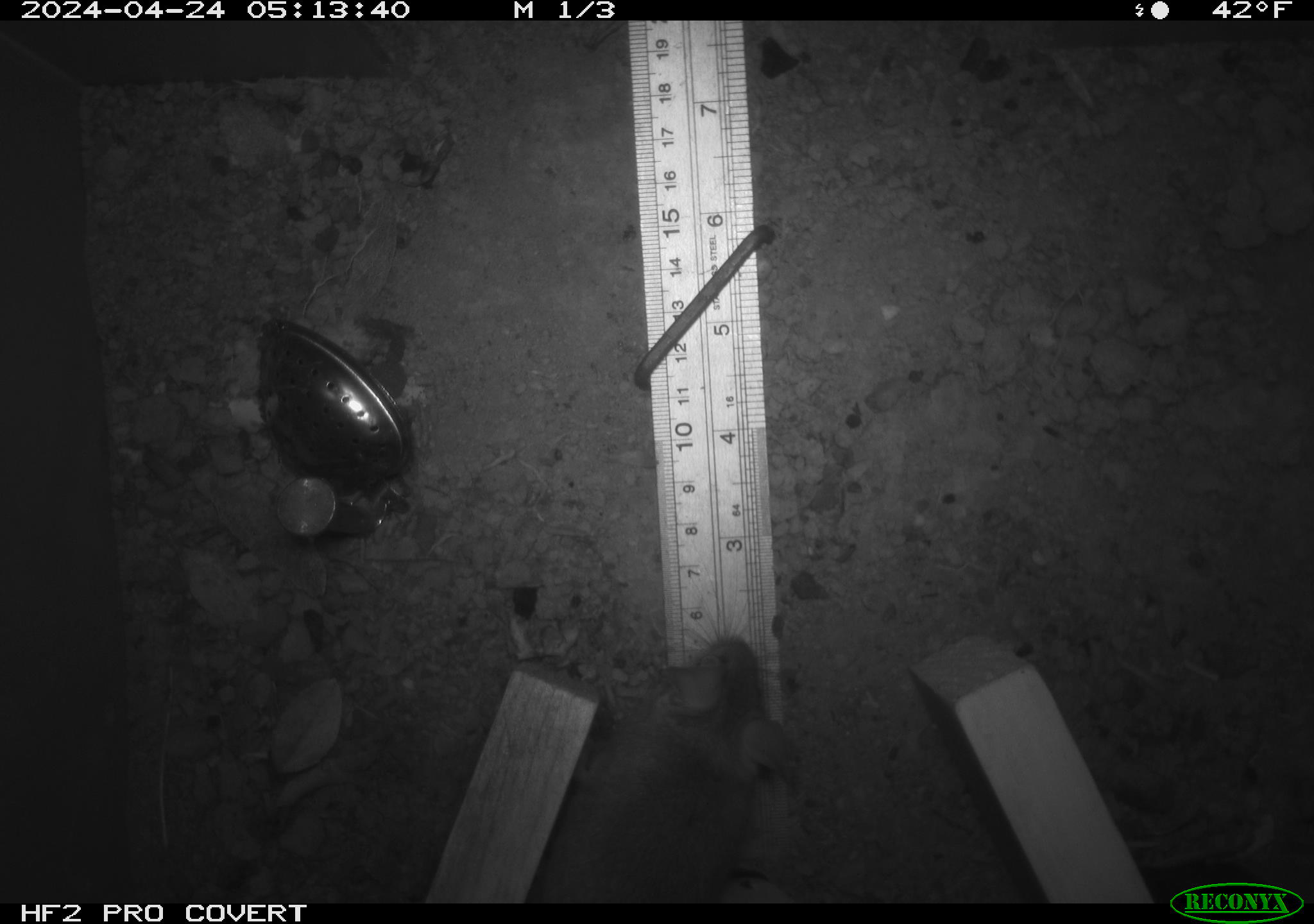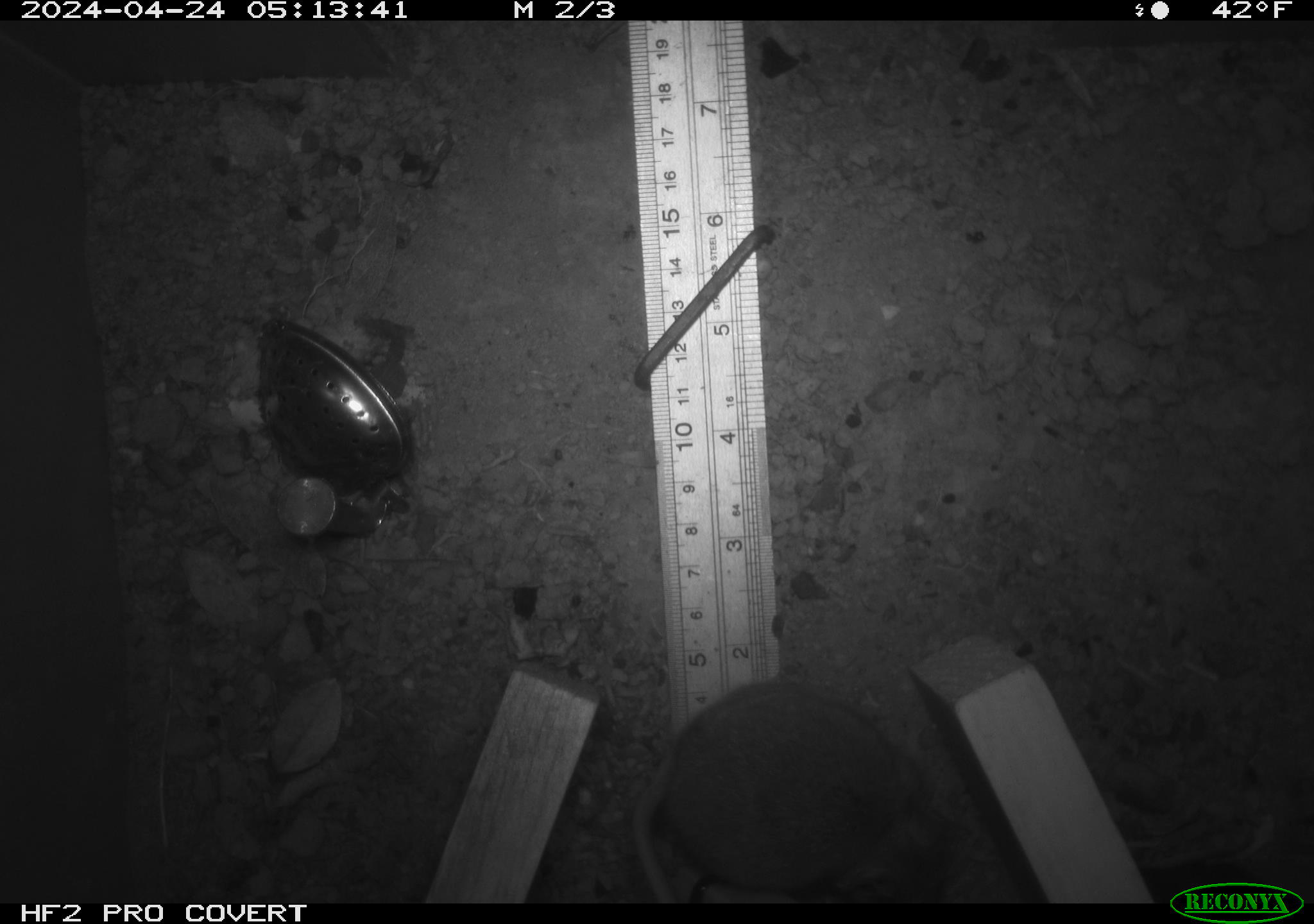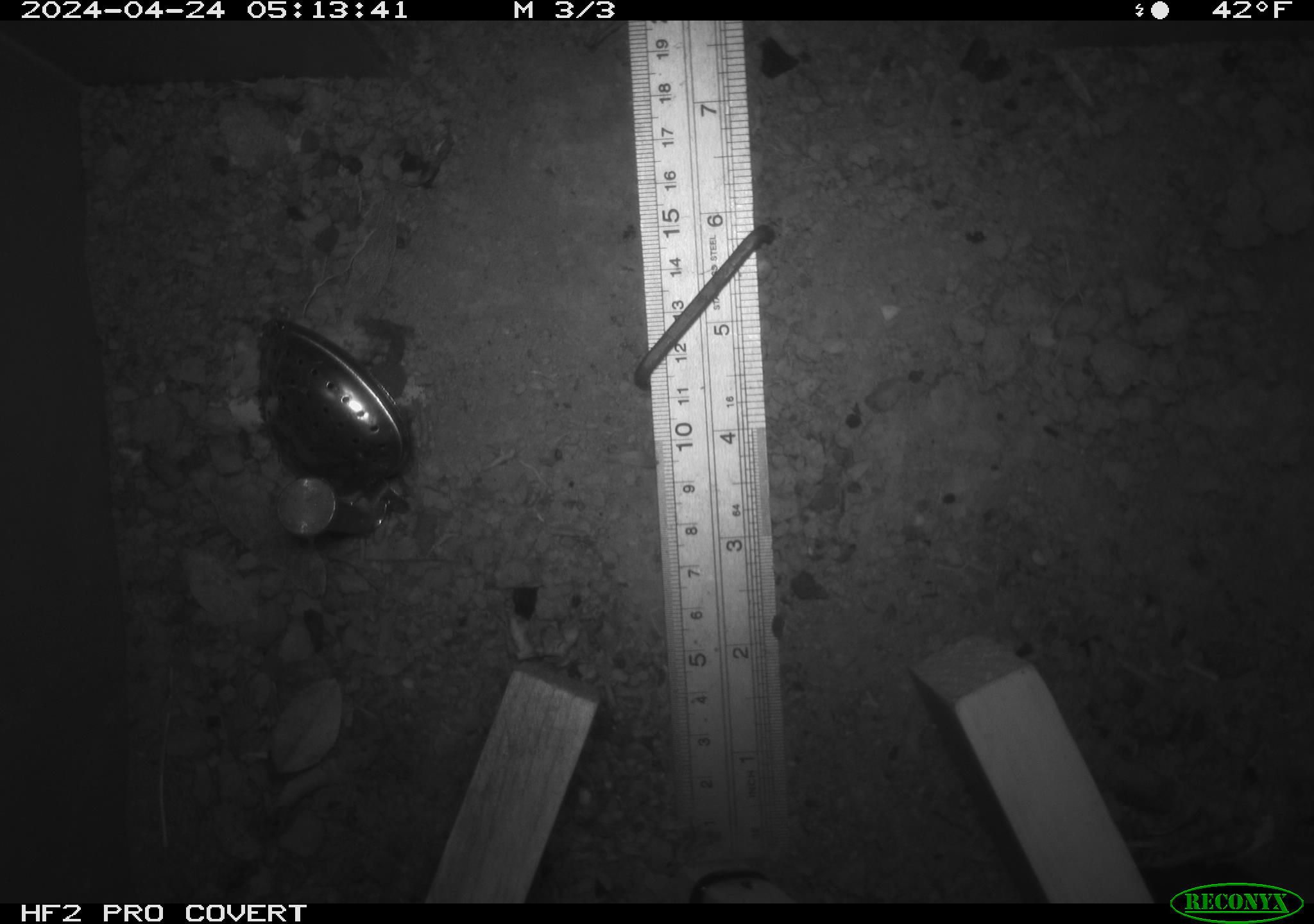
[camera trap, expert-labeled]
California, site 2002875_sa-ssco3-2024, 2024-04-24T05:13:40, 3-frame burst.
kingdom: Animalia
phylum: Chordata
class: Mammalia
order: Rodentia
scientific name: Rodentia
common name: rodent